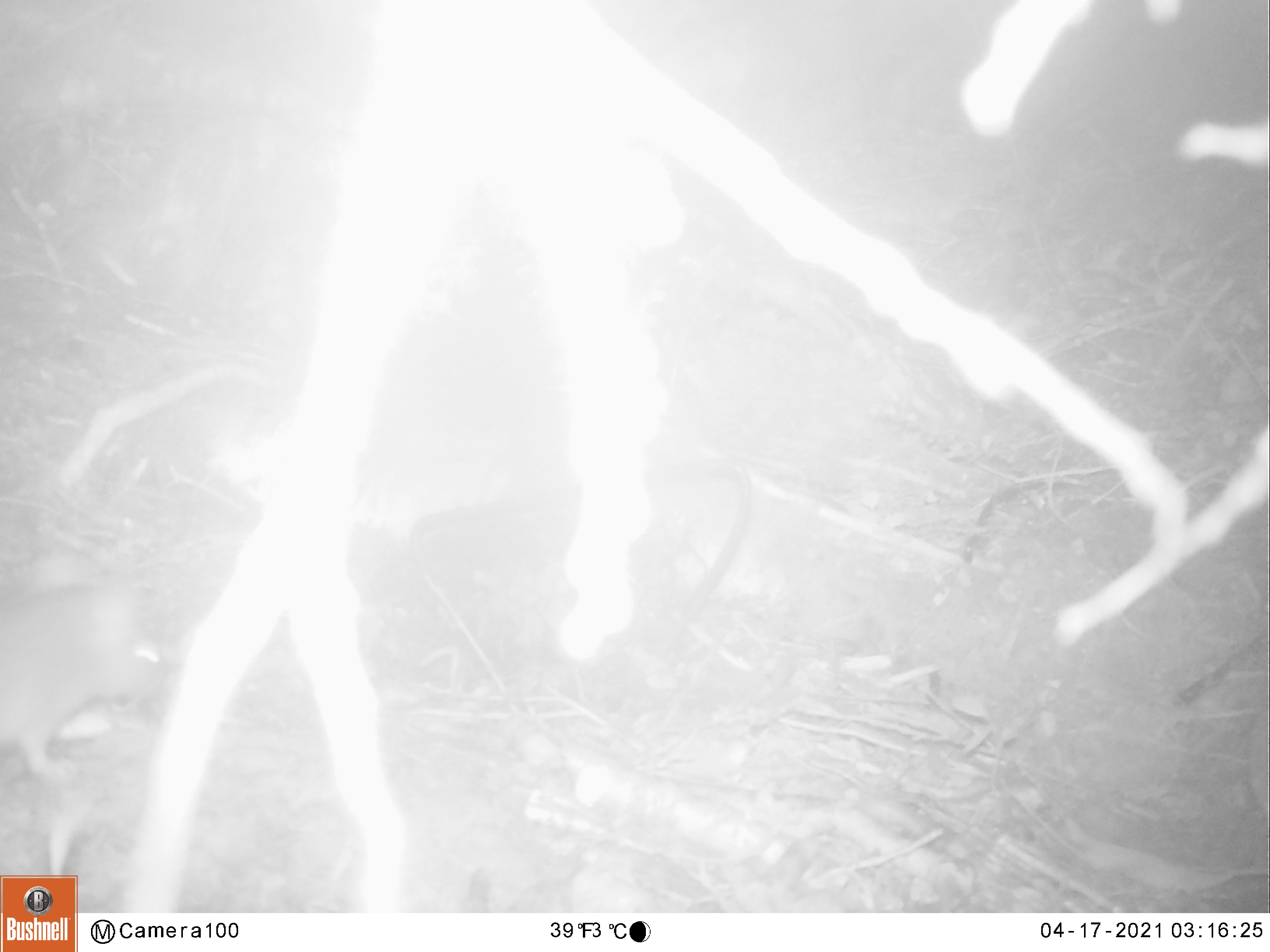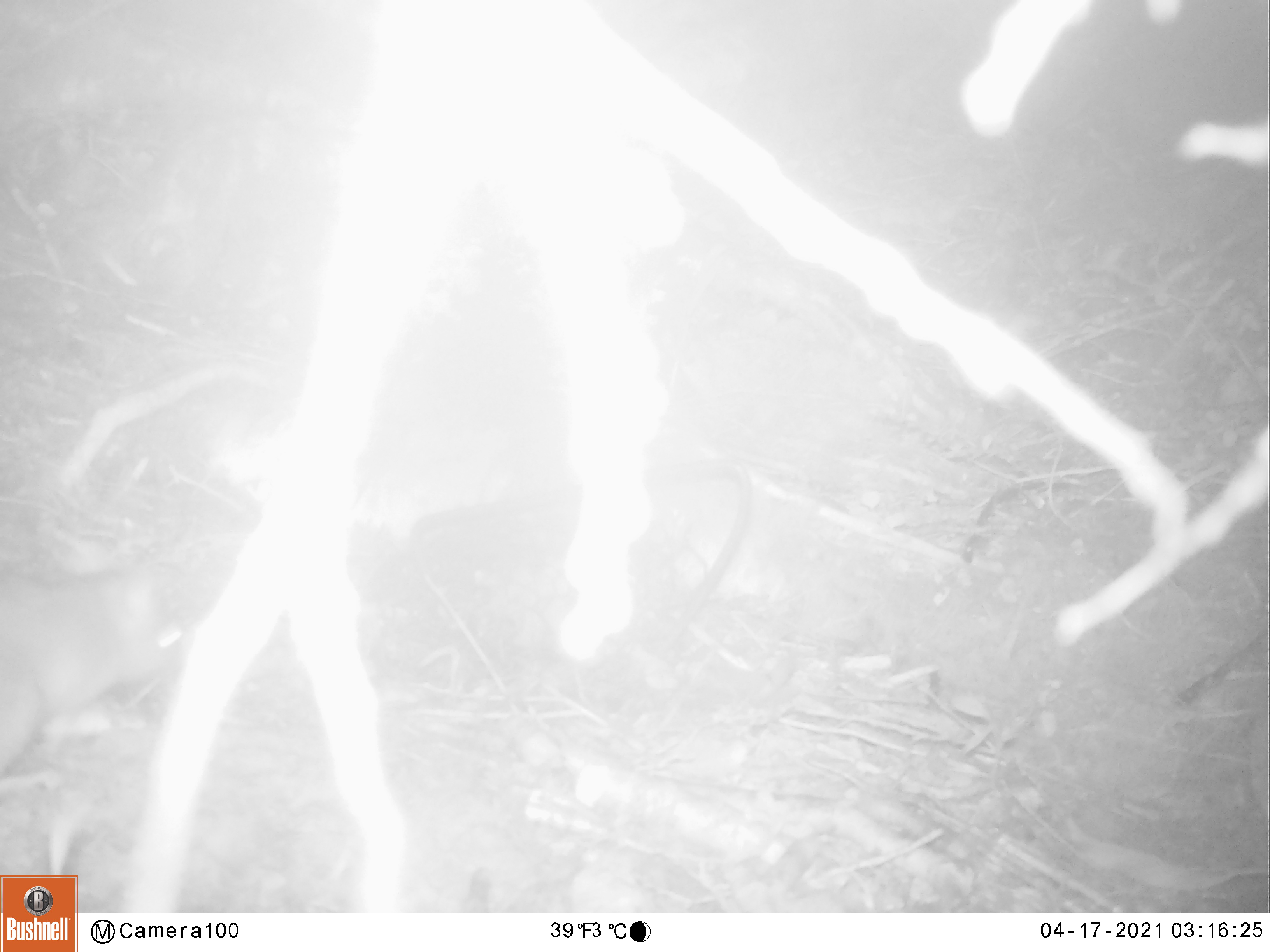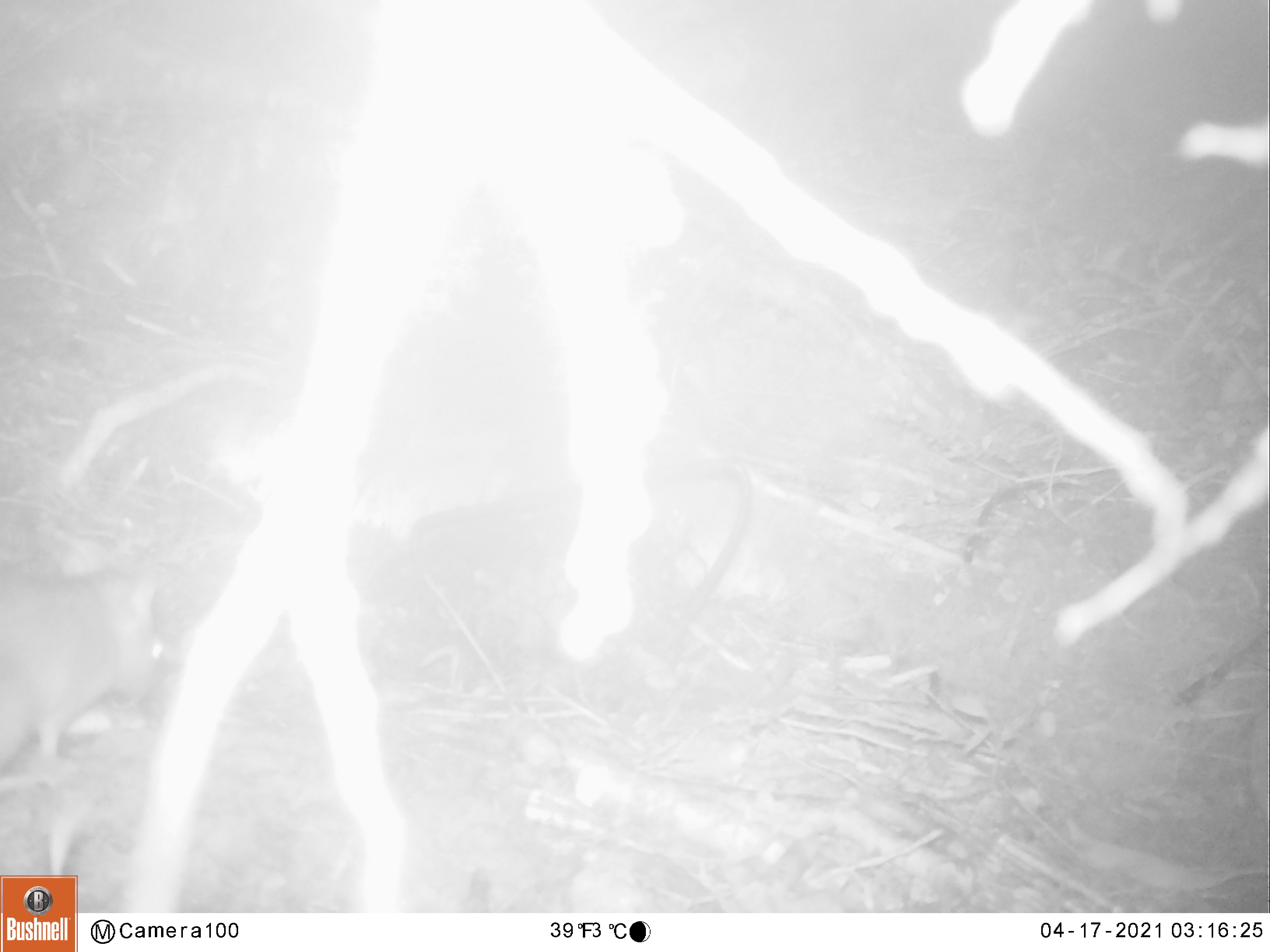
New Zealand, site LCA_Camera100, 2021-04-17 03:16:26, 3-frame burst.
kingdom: Animalia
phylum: Chordata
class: Mammalia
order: Rodentia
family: Muridae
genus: Rattus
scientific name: Rattus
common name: rat